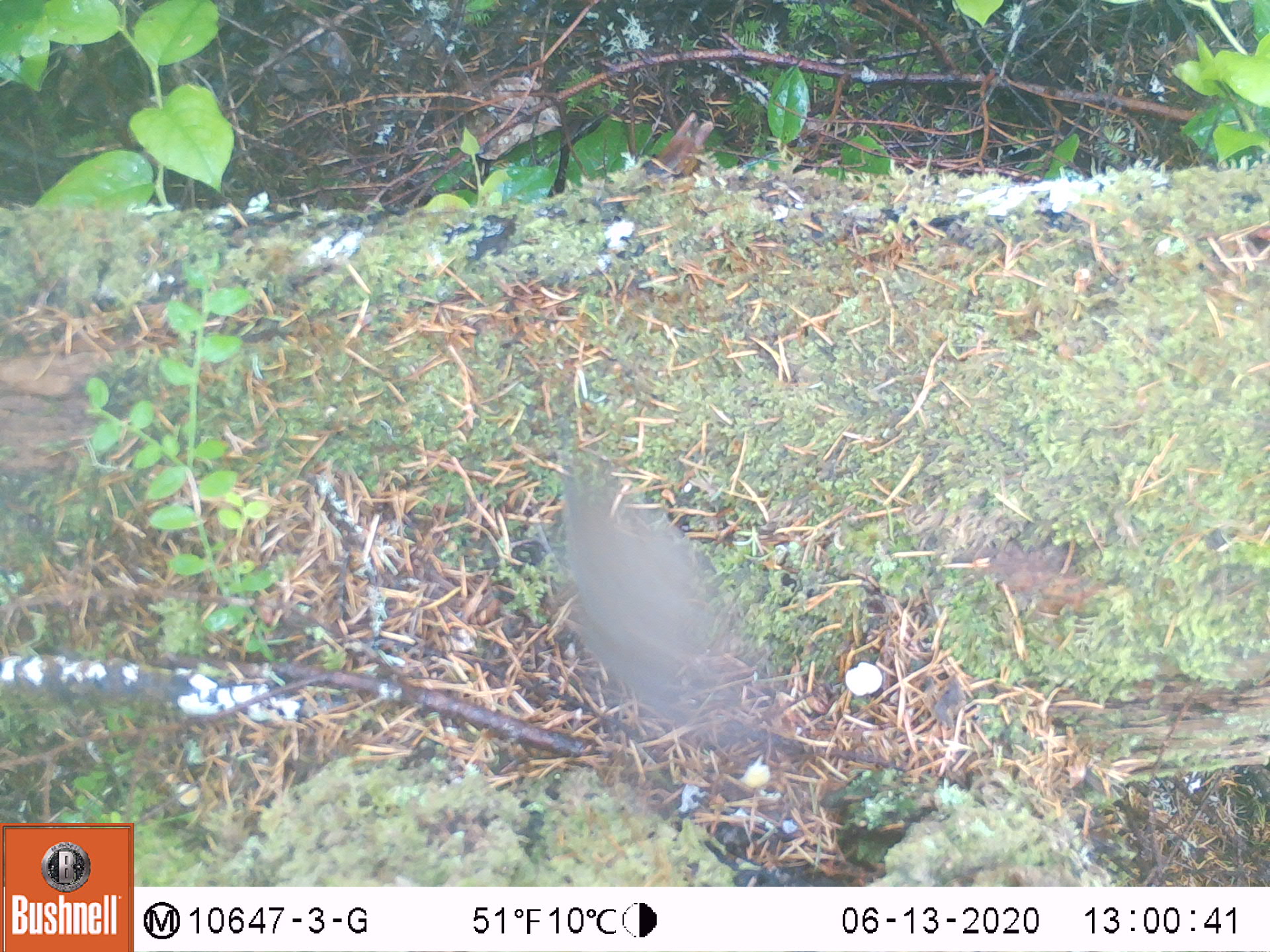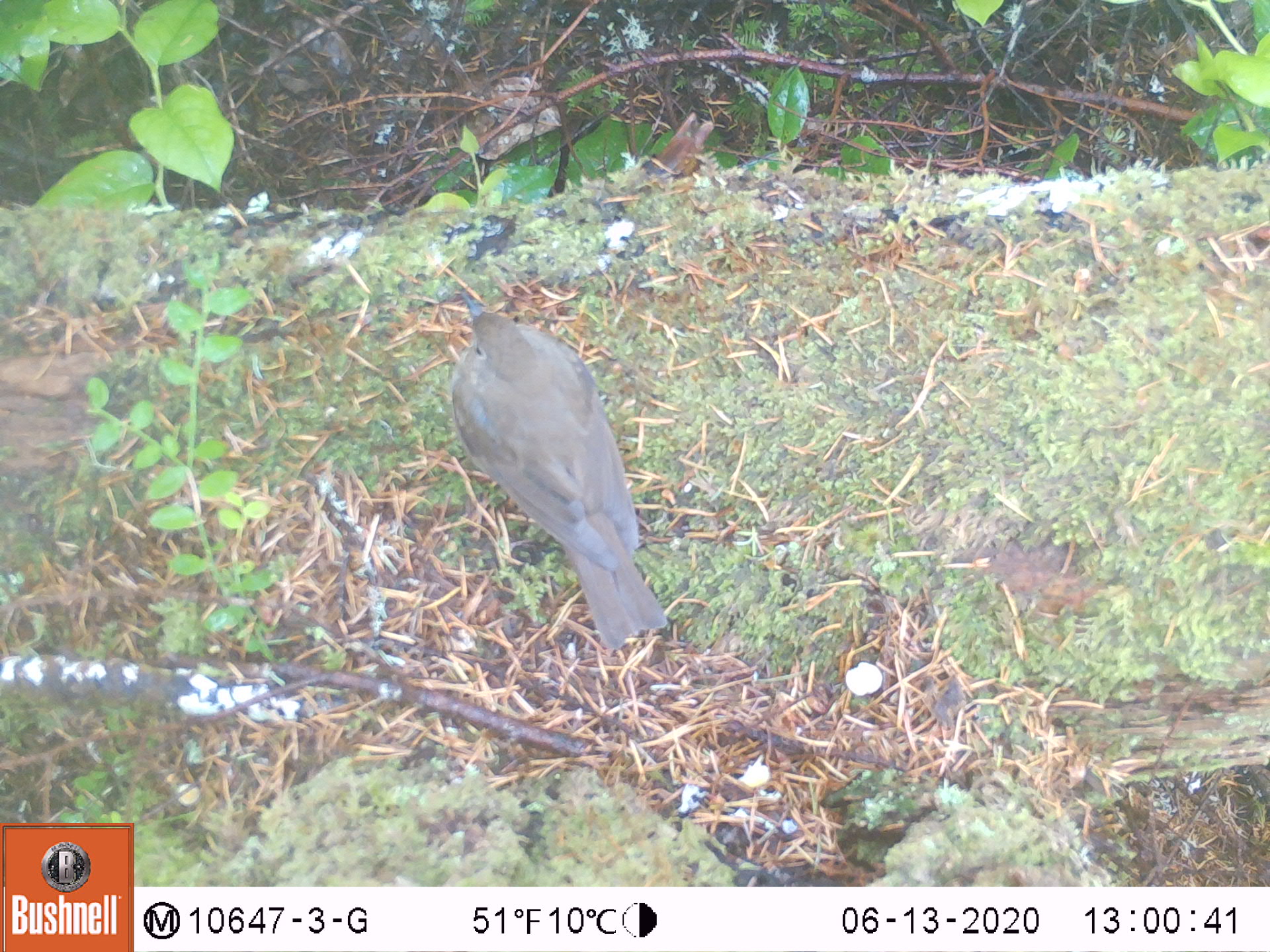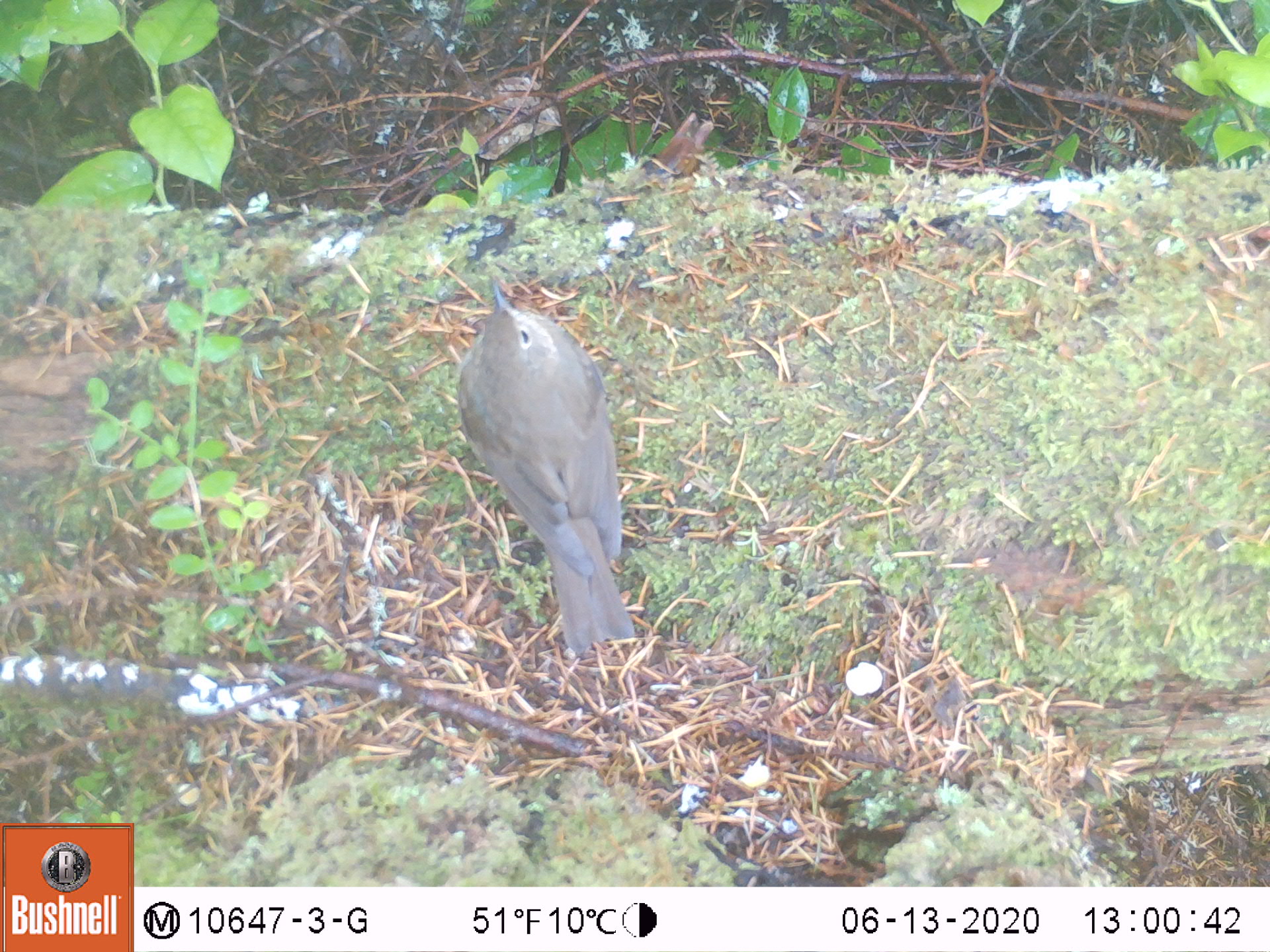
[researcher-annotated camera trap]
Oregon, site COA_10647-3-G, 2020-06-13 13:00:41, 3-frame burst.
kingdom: Animalia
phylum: Chordata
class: Aves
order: Passeriformes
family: Turdidae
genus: Catharus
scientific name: Catharus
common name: brown thrushes and nightingale-thrushes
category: catharus species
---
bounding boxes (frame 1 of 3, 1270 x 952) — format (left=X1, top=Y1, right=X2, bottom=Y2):
catharus species: (left=532, top=441, right=785, bottom=768)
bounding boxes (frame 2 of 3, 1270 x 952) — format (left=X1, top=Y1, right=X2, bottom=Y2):
catharus species: (left=429, top=286, right=667, bottom=653)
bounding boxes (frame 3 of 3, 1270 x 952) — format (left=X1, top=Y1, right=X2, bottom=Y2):
catharus species: (left=427, top=269, right=674, bottom=662)